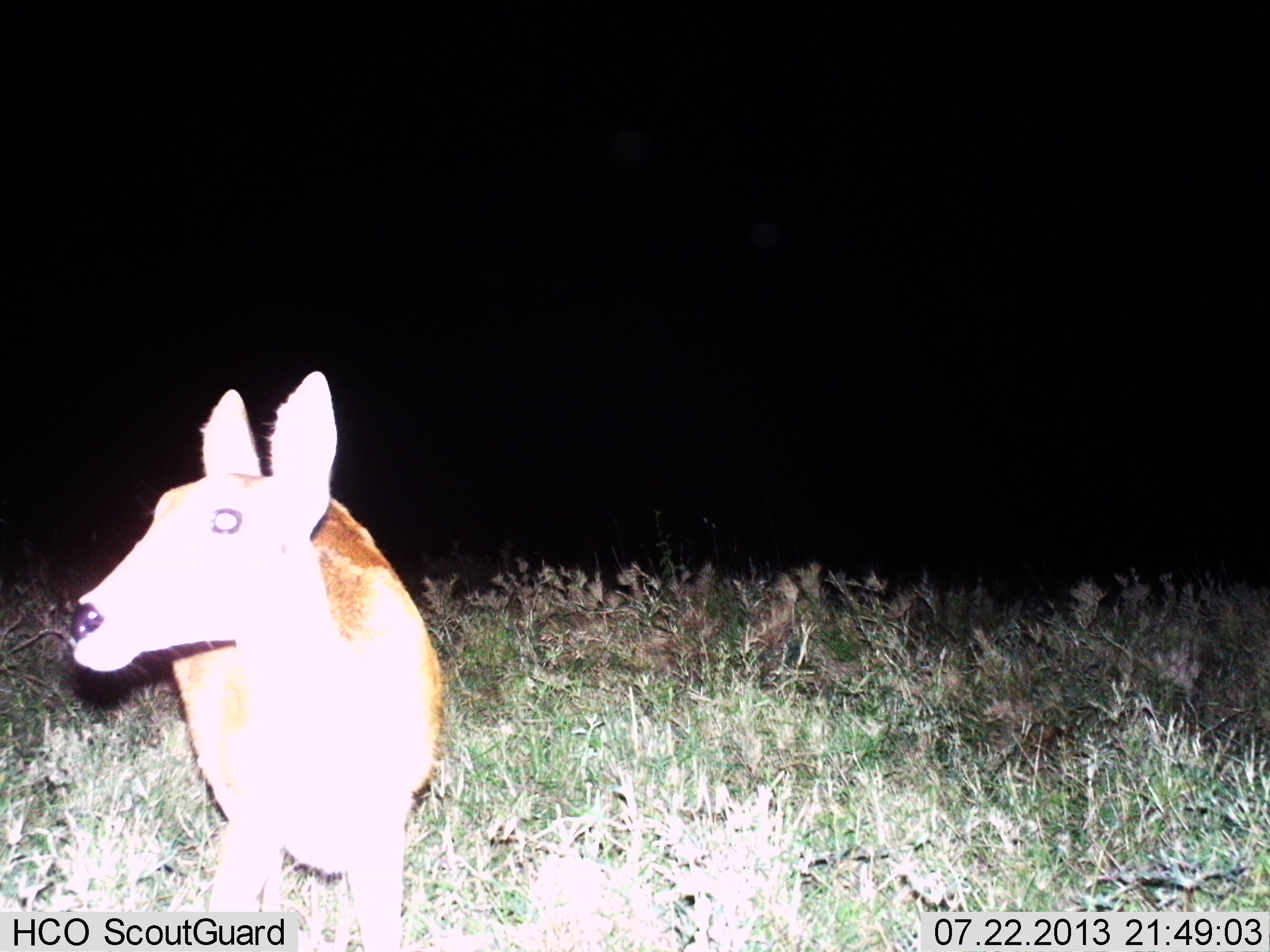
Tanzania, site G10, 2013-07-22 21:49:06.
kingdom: Animalia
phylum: Chordata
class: Mammalia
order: Artiodactyla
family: Bovidae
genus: Redunca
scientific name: Redunca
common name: reedbuck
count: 1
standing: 87%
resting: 7%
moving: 7%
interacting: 0%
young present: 0%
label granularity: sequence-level